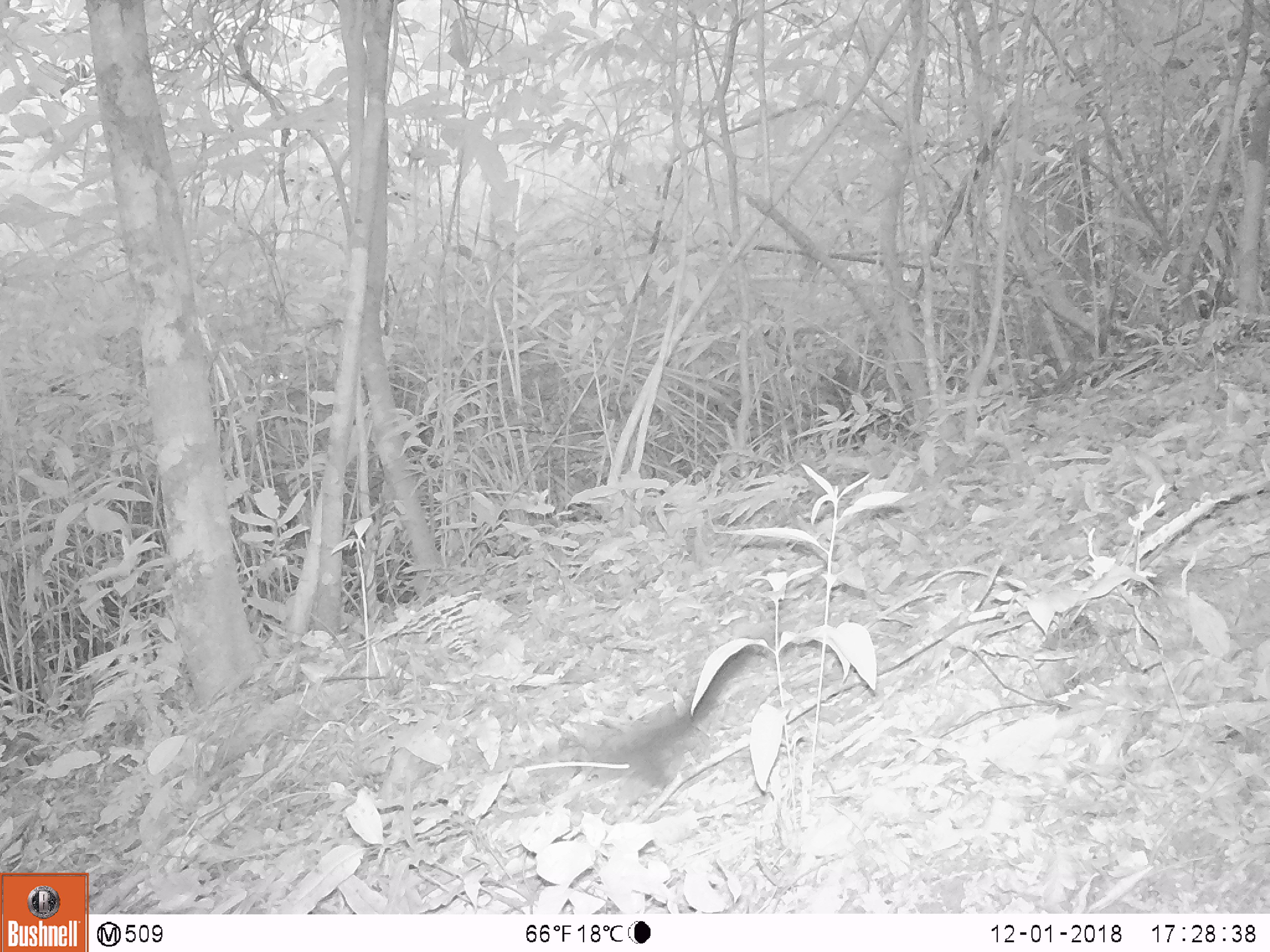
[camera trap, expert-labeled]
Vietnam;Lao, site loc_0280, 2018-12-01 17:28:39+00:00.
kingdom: Animalia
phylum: Chordata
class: Mammalia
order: Rodentia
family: Sciuridae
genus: Dremomys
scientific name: Dremomys rufigenis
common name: red-cheeked squirrel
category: red cheeked squirrel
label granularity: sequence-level